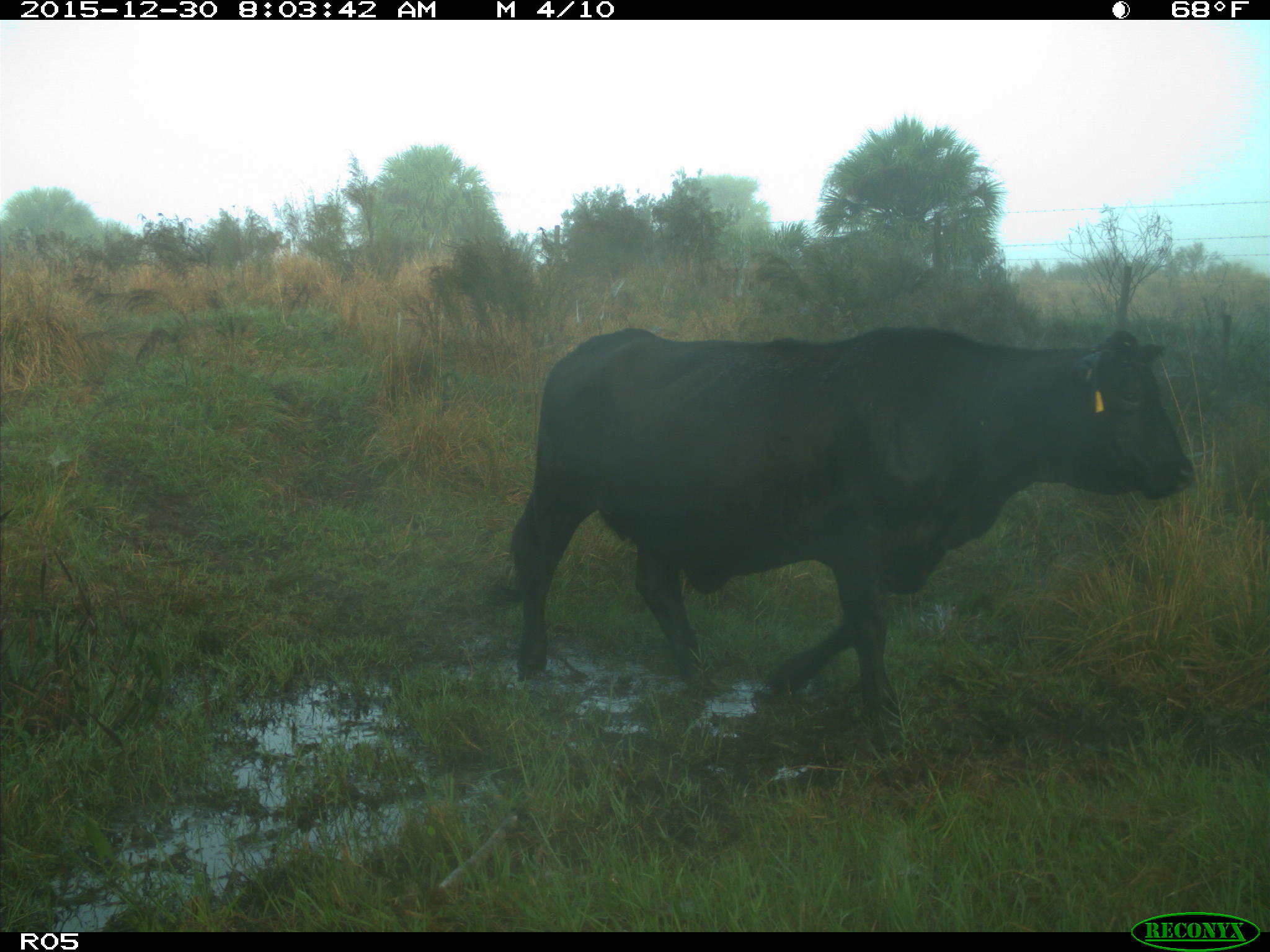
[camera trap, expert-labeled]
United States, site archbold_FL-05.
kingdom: Animalia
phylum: Chordata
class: Mammalia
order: Artiodactyla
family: Bovidae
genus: Bos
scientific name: Bos taurus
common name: domestic cow